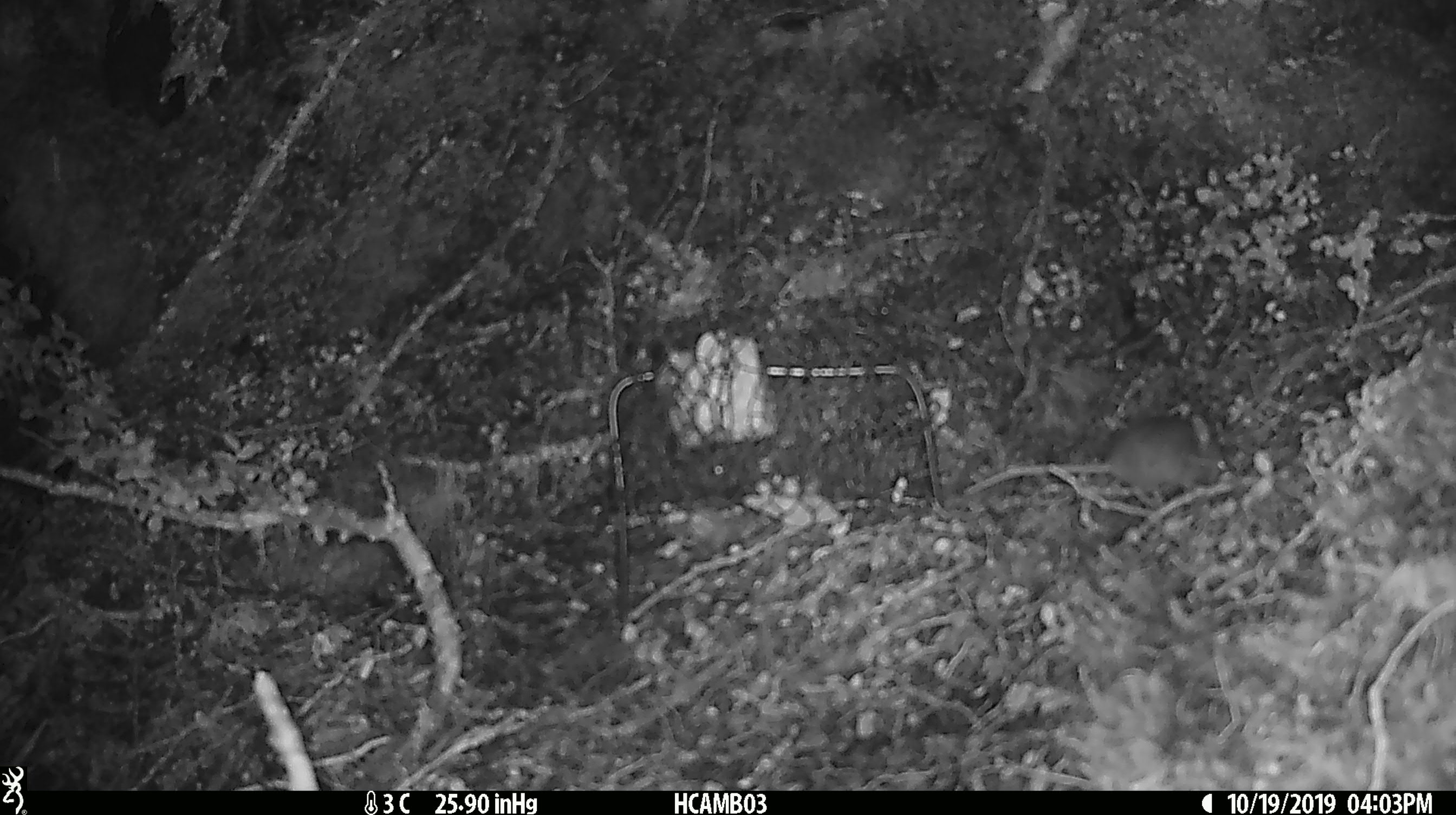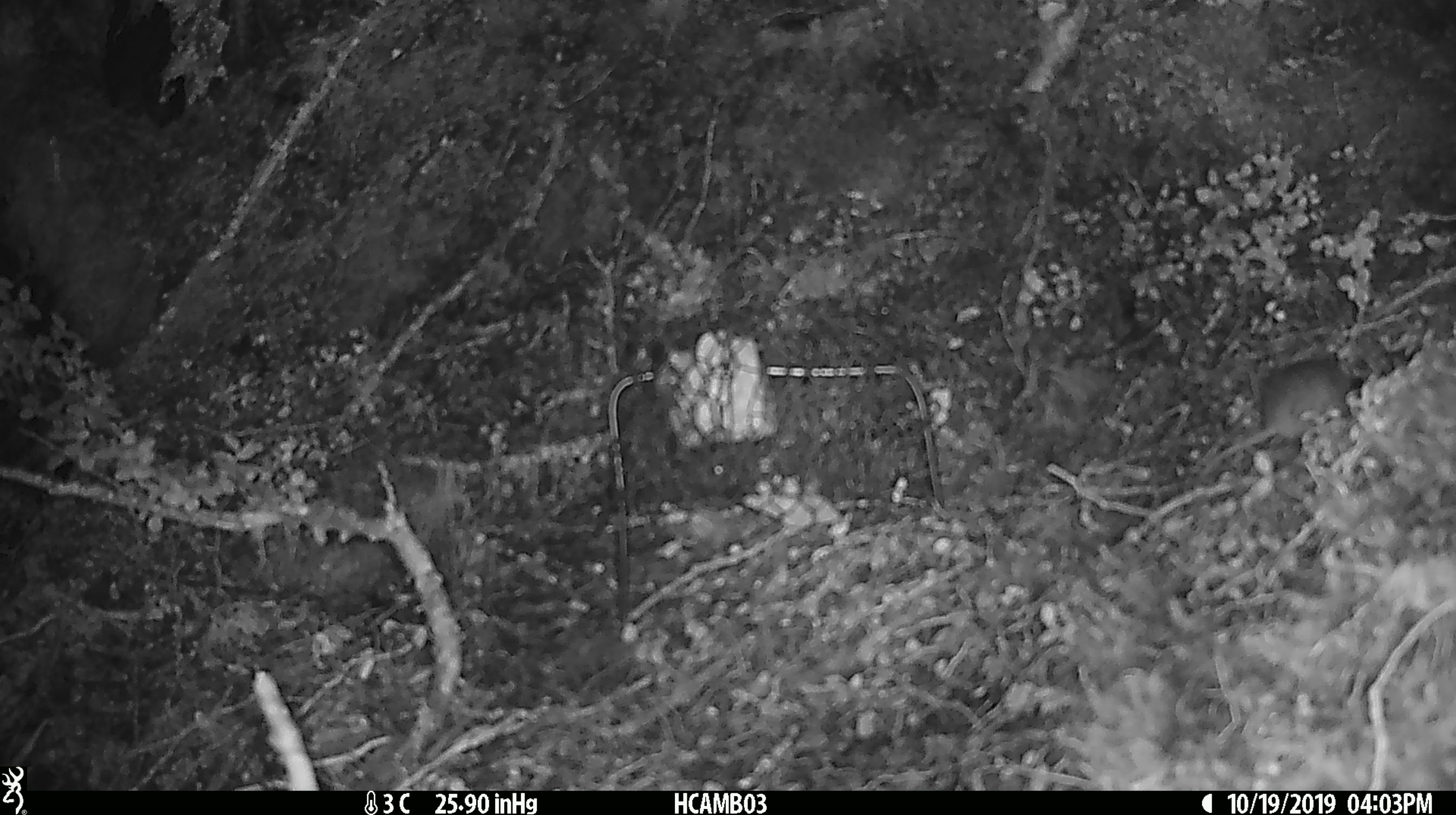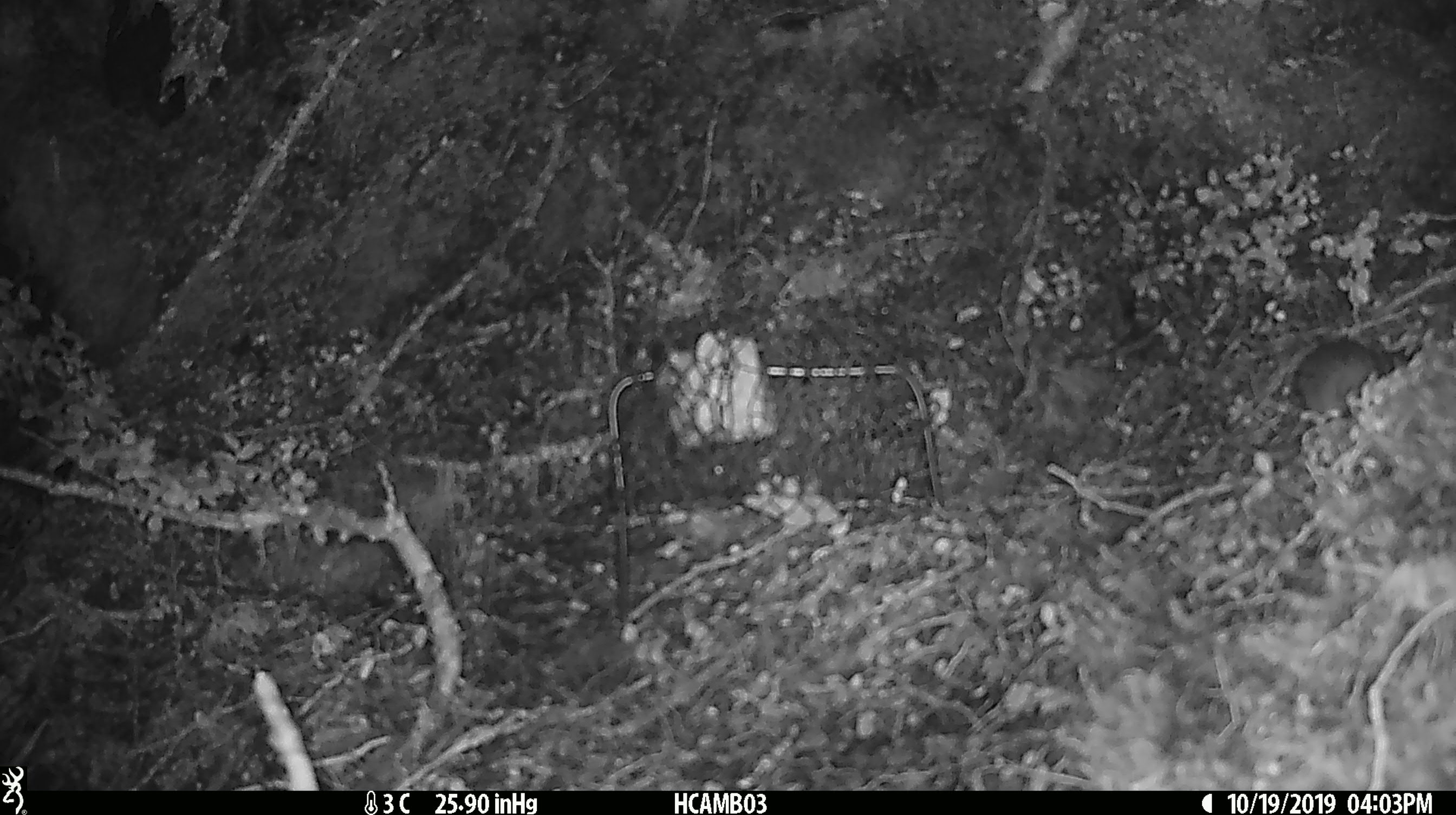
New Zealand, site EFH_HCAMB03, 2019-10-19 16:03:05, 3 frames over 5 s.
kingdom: Animalia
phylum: Chordata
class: Mammalia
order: Rodentia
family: Muridae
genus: Mus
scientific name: Mus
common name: mouse